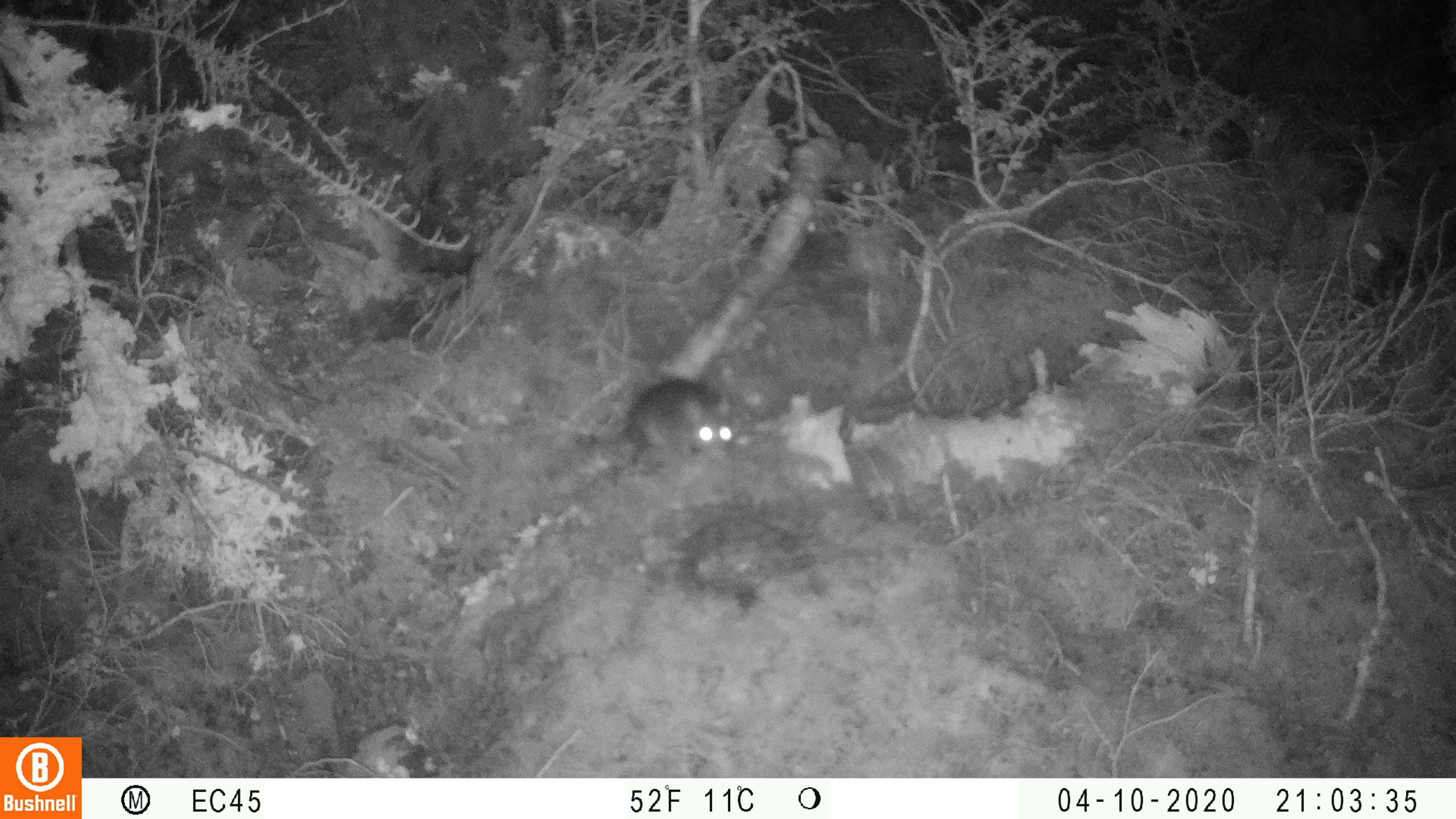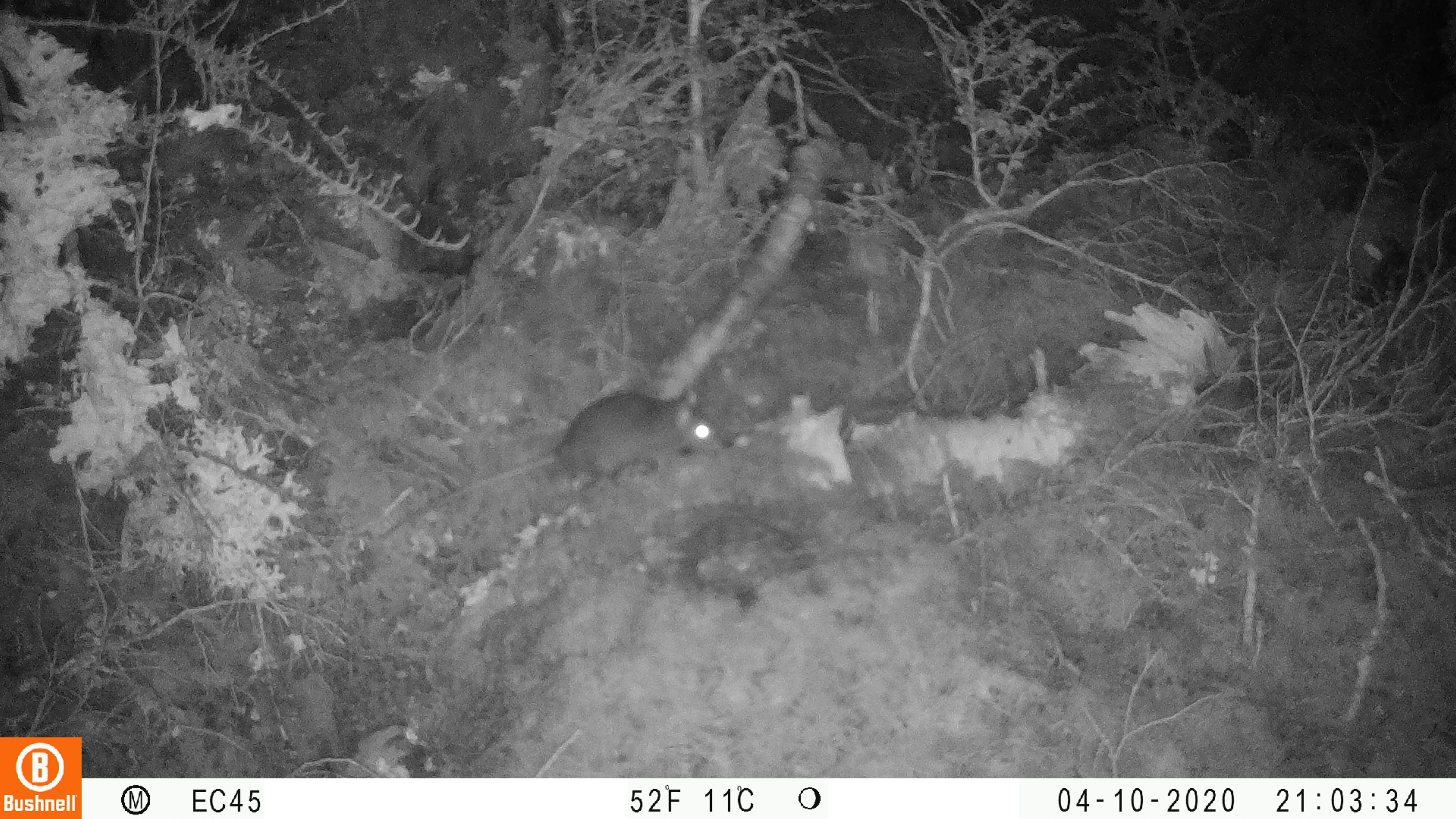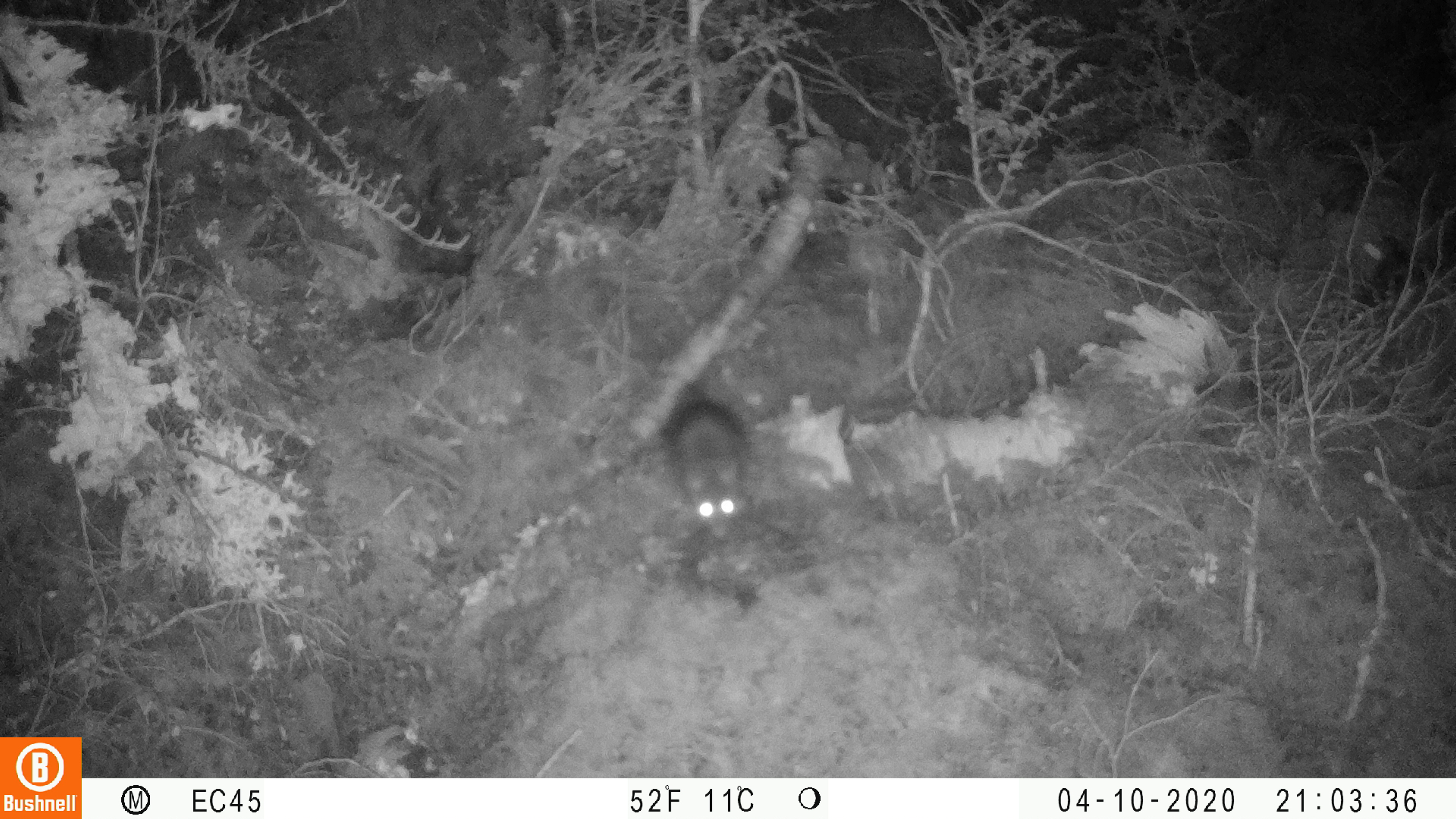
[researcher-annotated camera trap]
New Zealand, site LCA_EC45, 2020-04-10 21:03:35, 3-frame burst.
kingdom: Animalia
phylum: Chordata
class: Mammalia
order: Rodentia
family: Muridae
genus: Rattus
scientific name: Rattus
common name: rat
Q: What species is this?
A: Rat (Rattus).